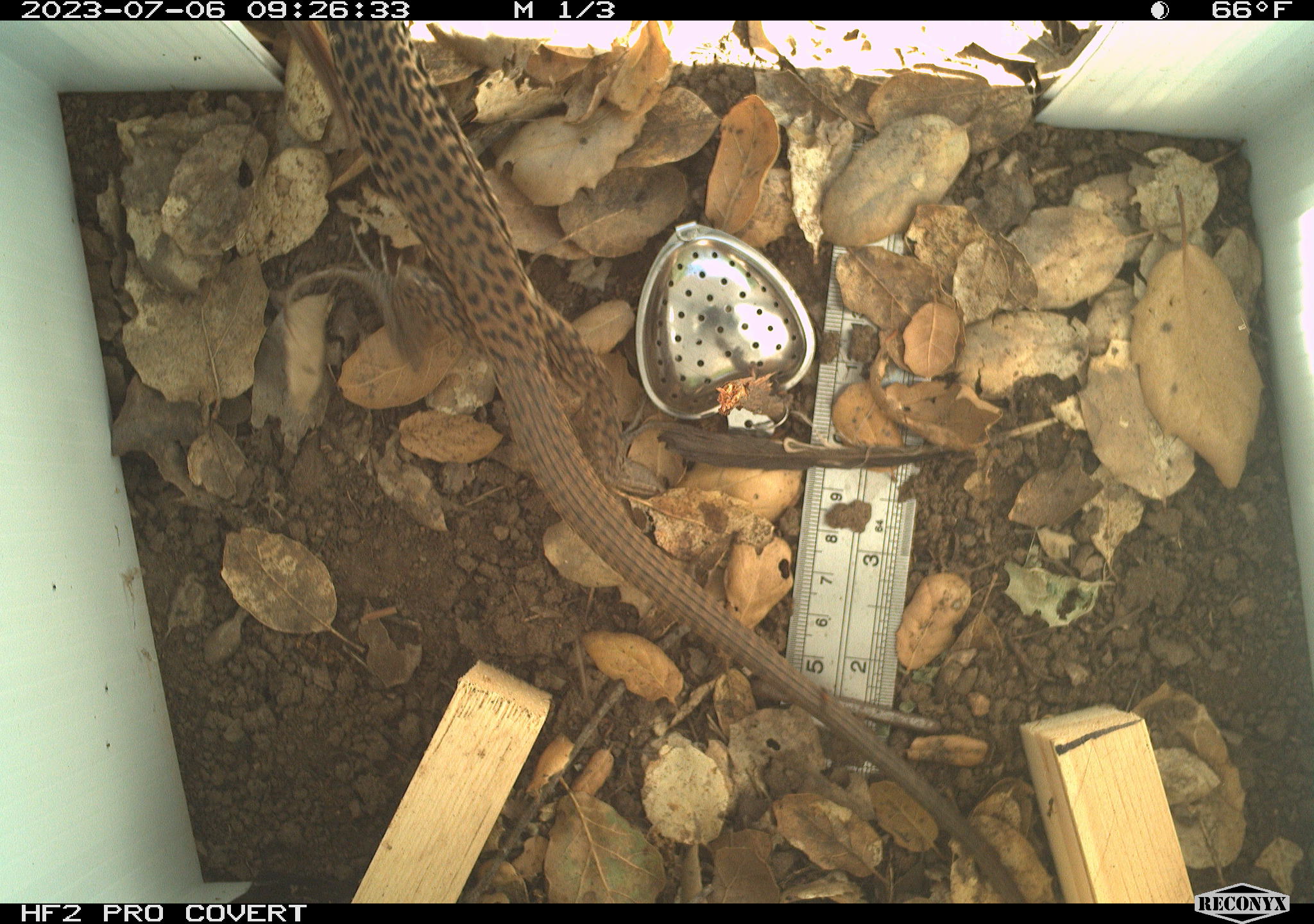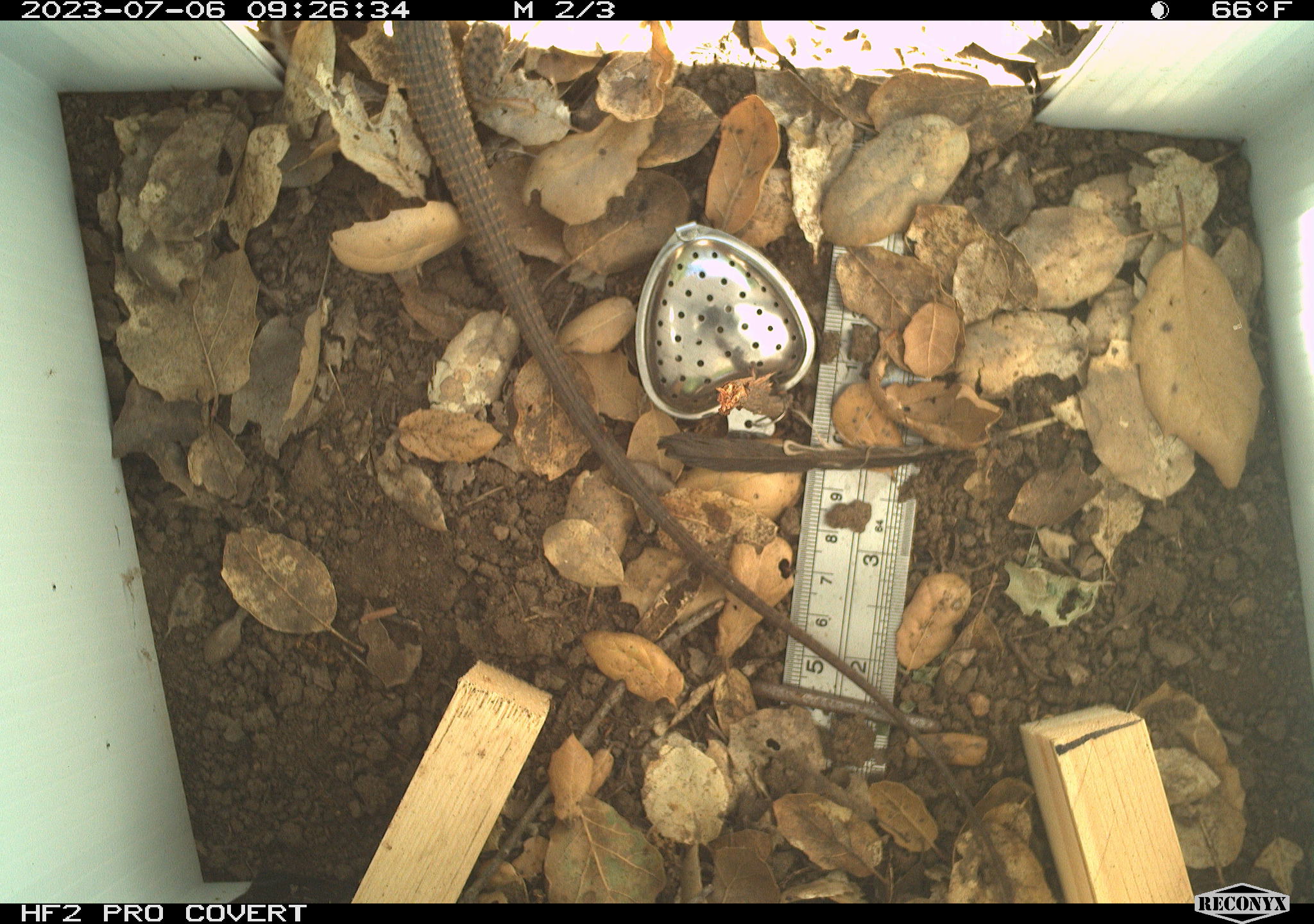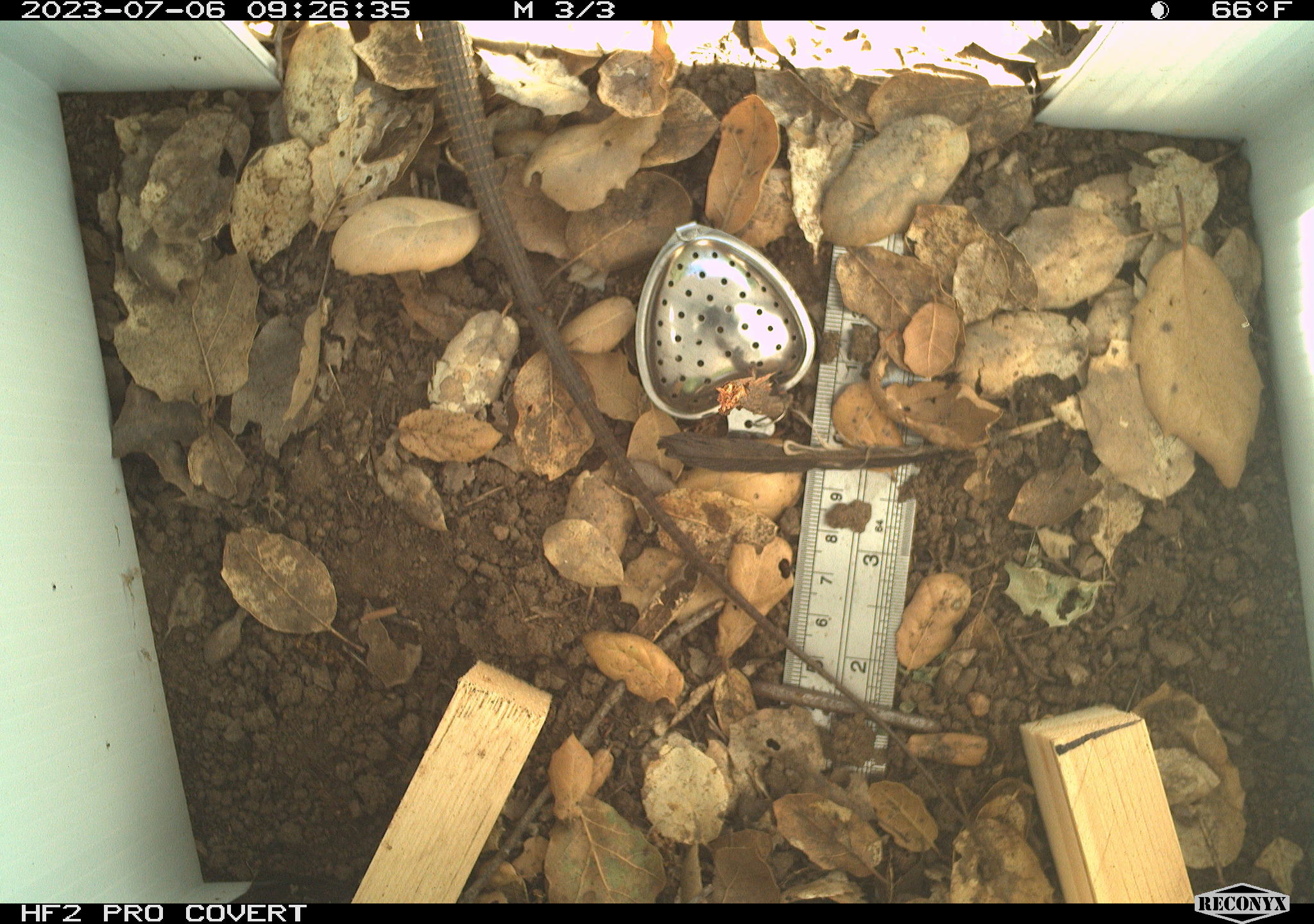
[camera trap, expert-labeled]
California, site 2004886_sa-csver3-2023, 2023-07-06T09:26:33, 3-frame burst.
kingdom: Animalia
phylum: Chordata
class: Reptilia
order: Squamata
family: Teiidae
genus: Aspidoscelis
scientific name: Aspidoscelis tigris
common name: western whiptail